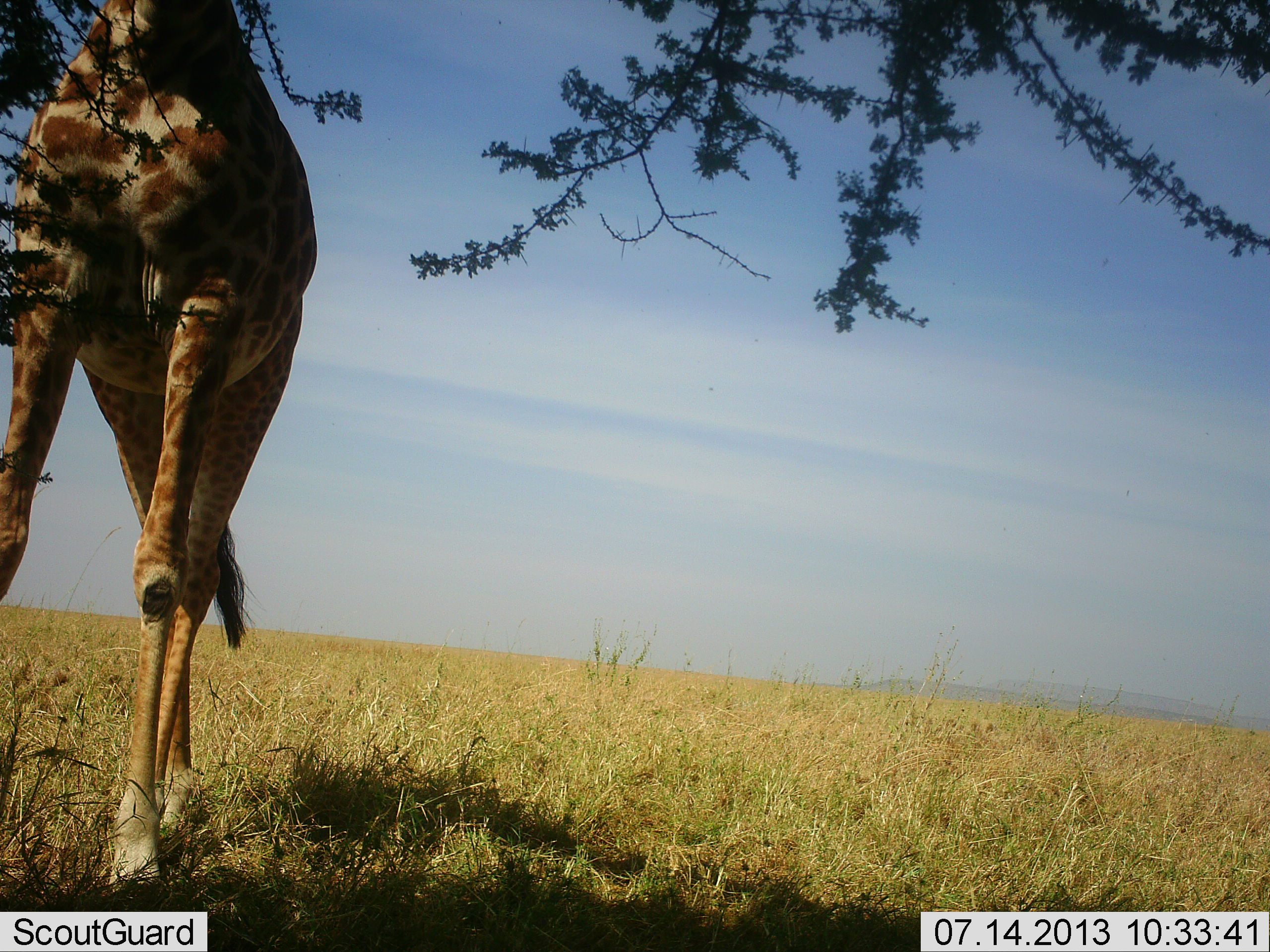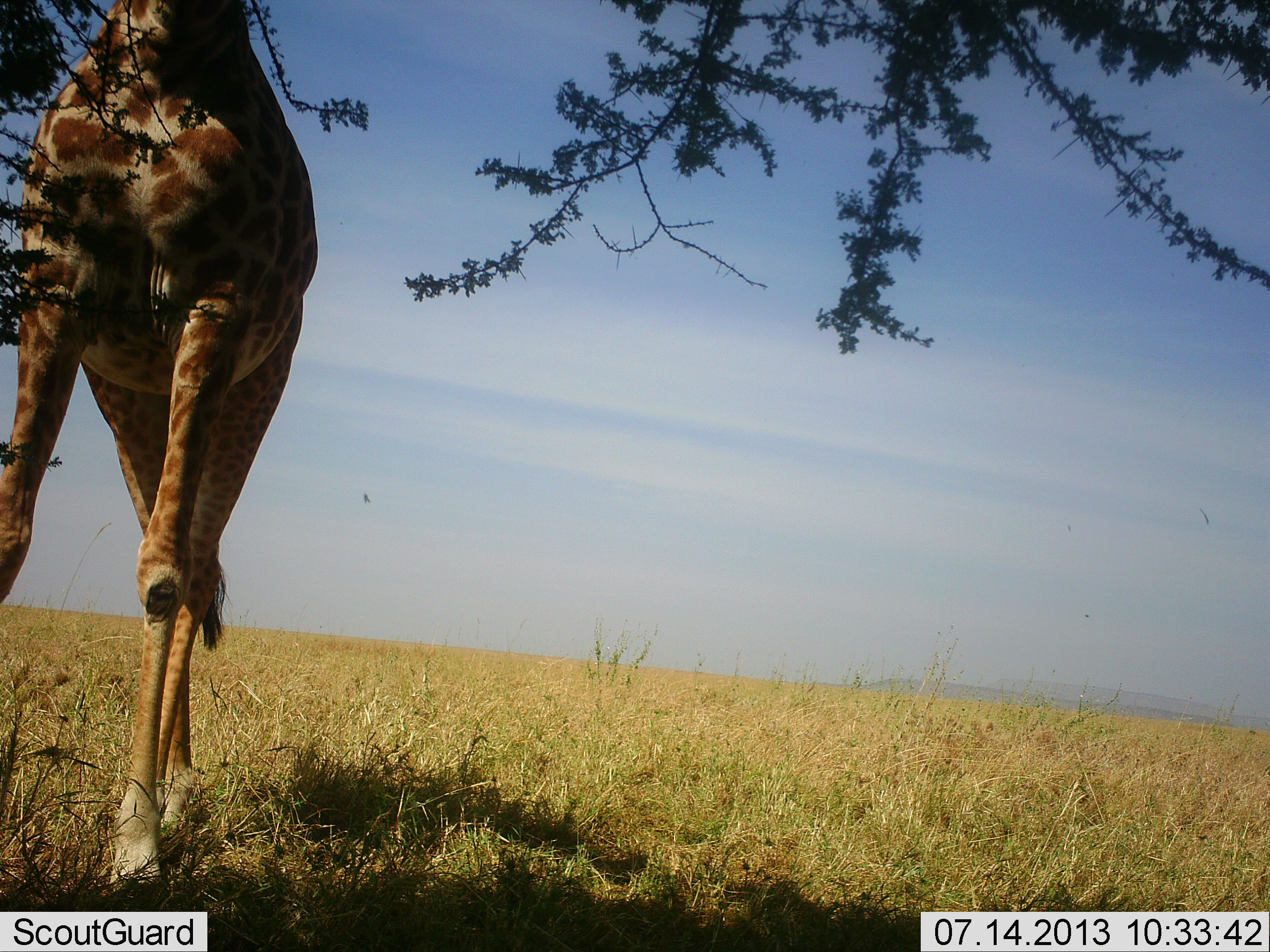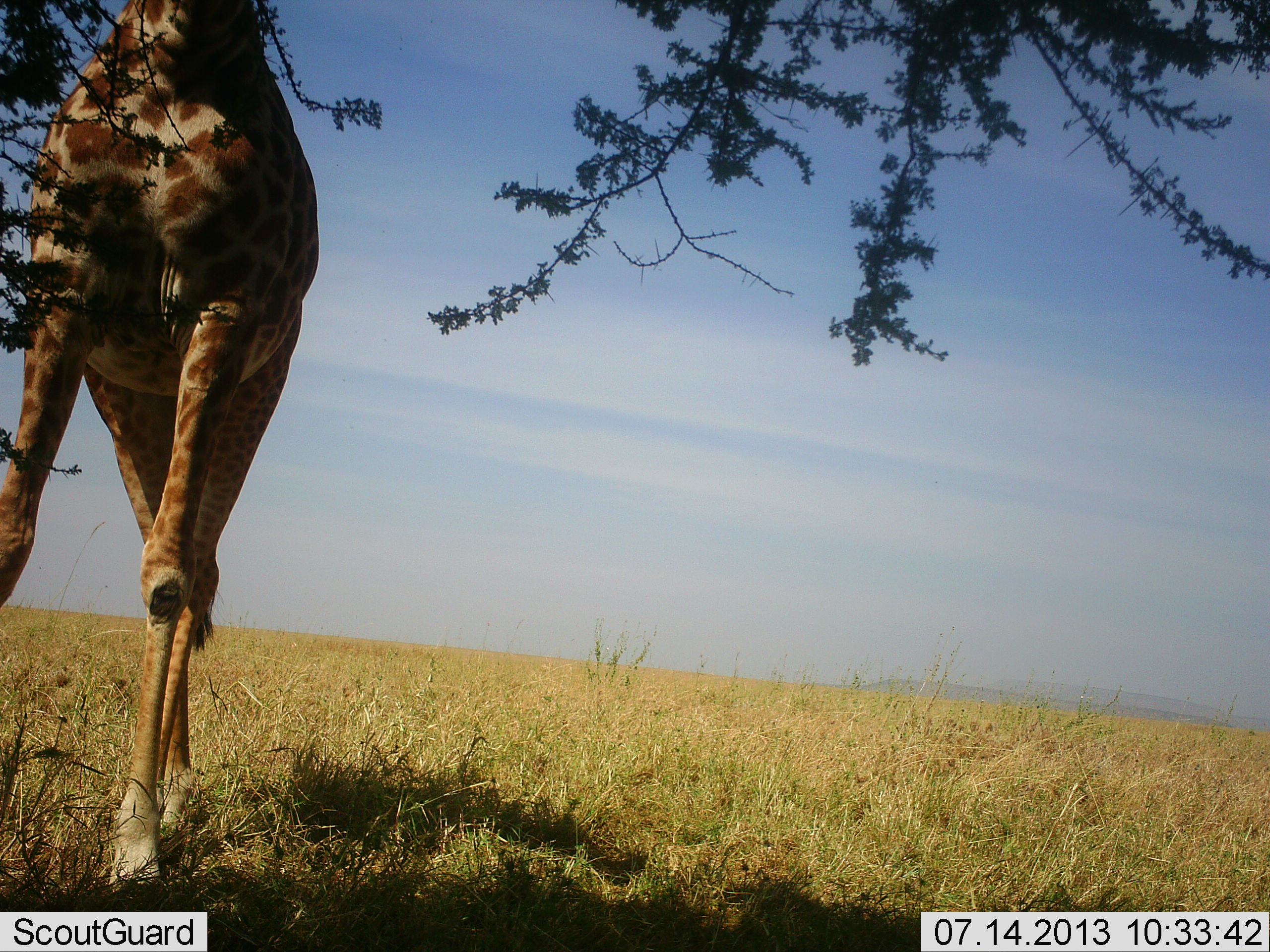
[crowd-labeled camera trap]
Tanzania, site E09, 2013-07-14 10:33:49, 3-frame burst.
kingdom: Animalia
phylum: Chordata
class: Mammalia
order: Artiodactyla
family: Giraffidae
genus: Giraffa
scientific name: Giraffa camelopardalis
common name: giraffe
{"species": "giraffe (Giraffa camelopardalis)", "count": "1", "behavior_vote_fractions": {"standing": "80%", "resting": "0%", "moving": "0%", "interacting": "0%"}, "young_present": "0%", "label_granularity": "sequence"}